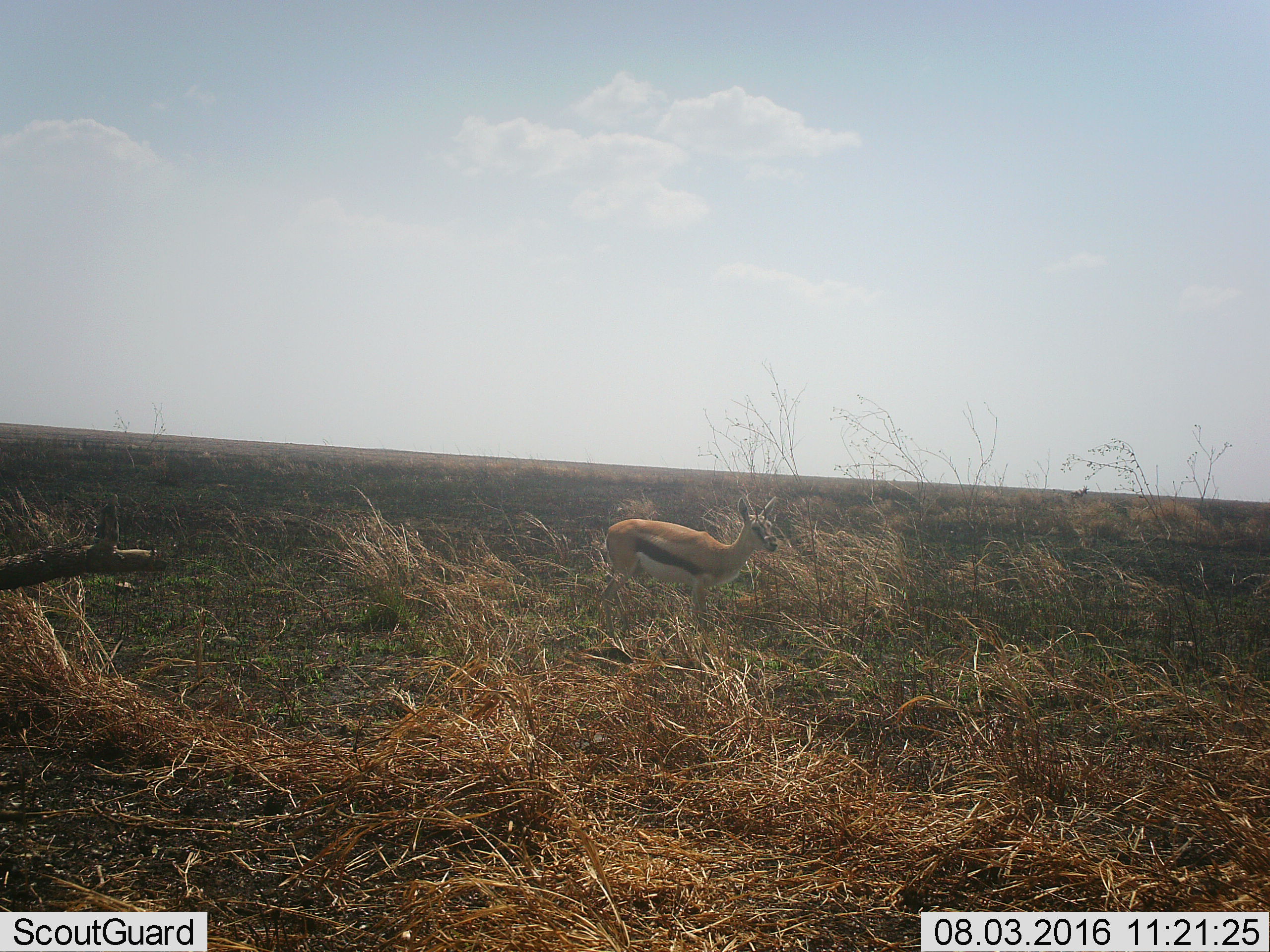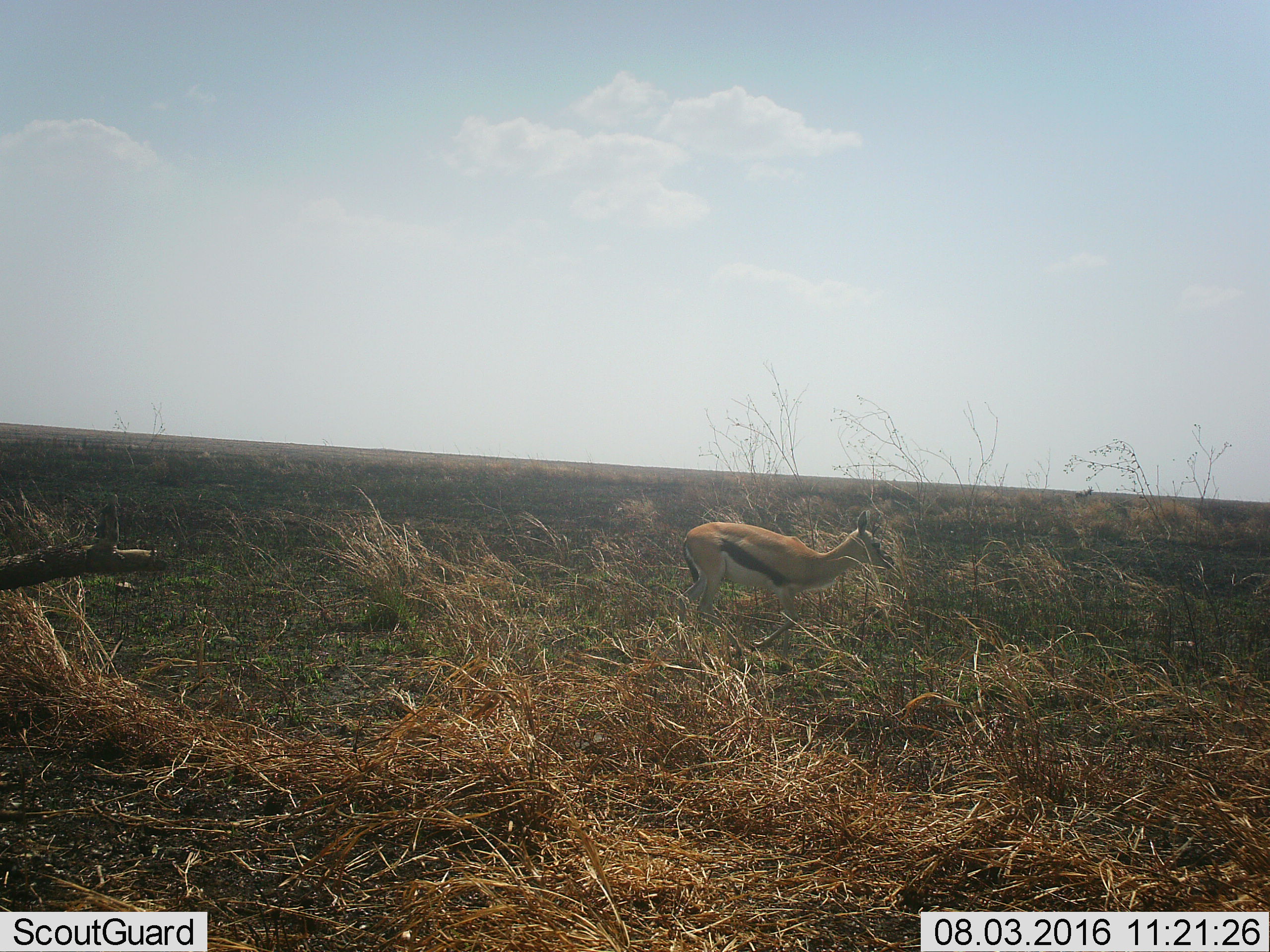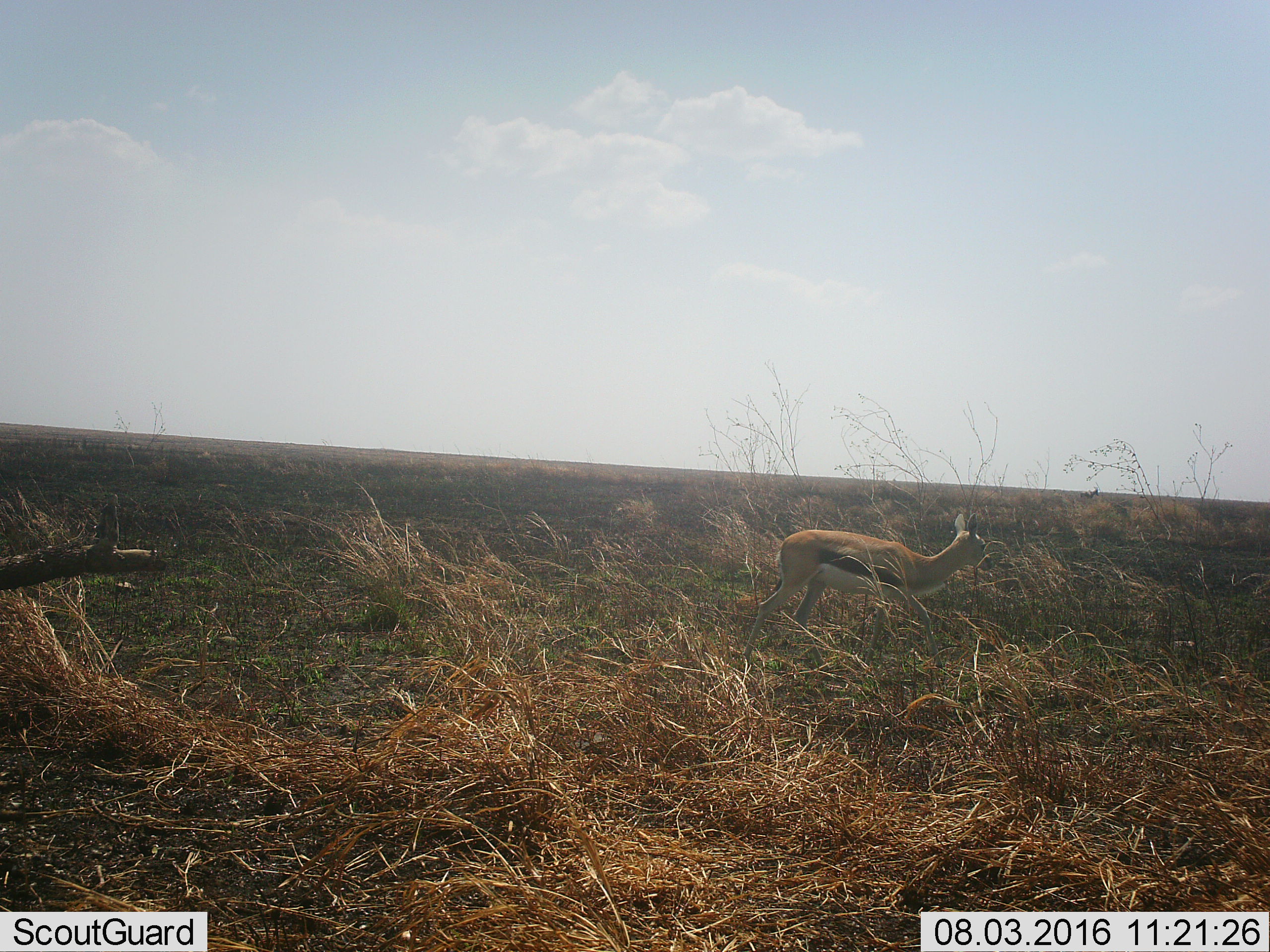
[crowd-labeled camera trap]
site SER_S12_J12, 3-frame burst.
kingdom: Animalia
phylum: Chordata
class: Mammalia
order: Artiodactyla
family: Bovidae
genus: Eudorcas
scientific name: Eudorcas thomsonii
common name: thomson's gazelle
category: gazellethomsons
Gazellethomsons (thomson's gazelle) (Eudorcas thomsonii), count 1. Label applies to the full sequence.